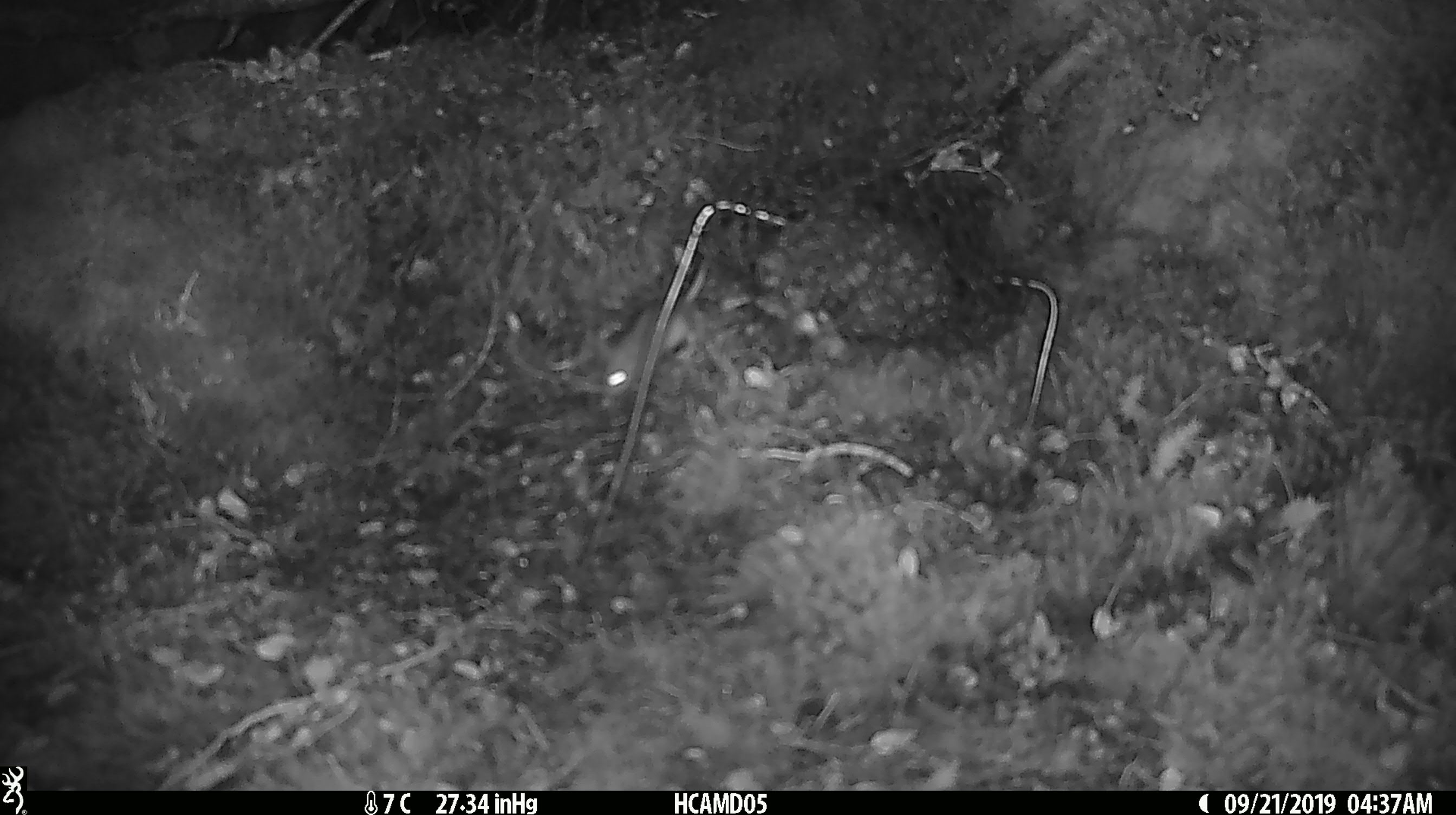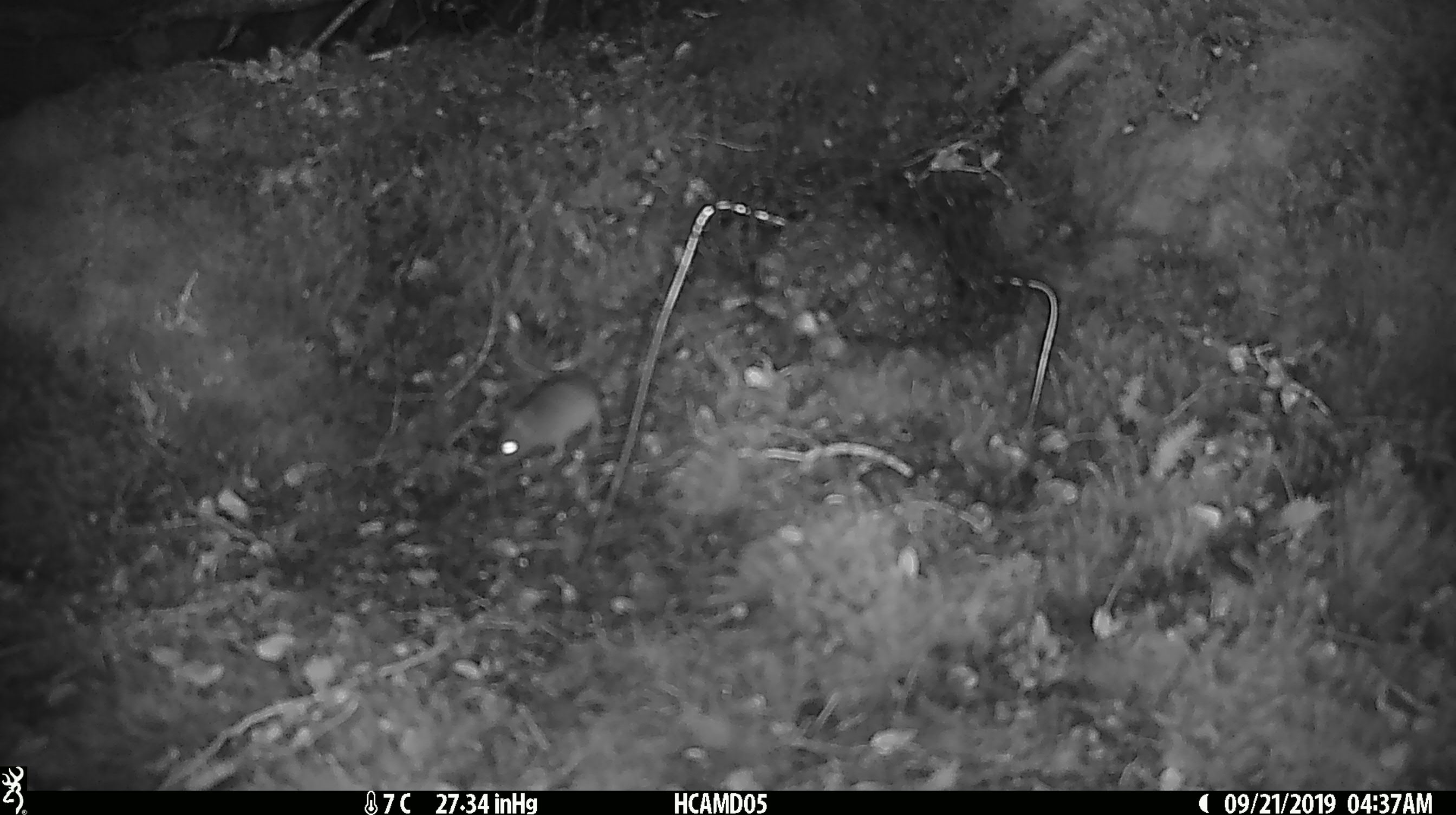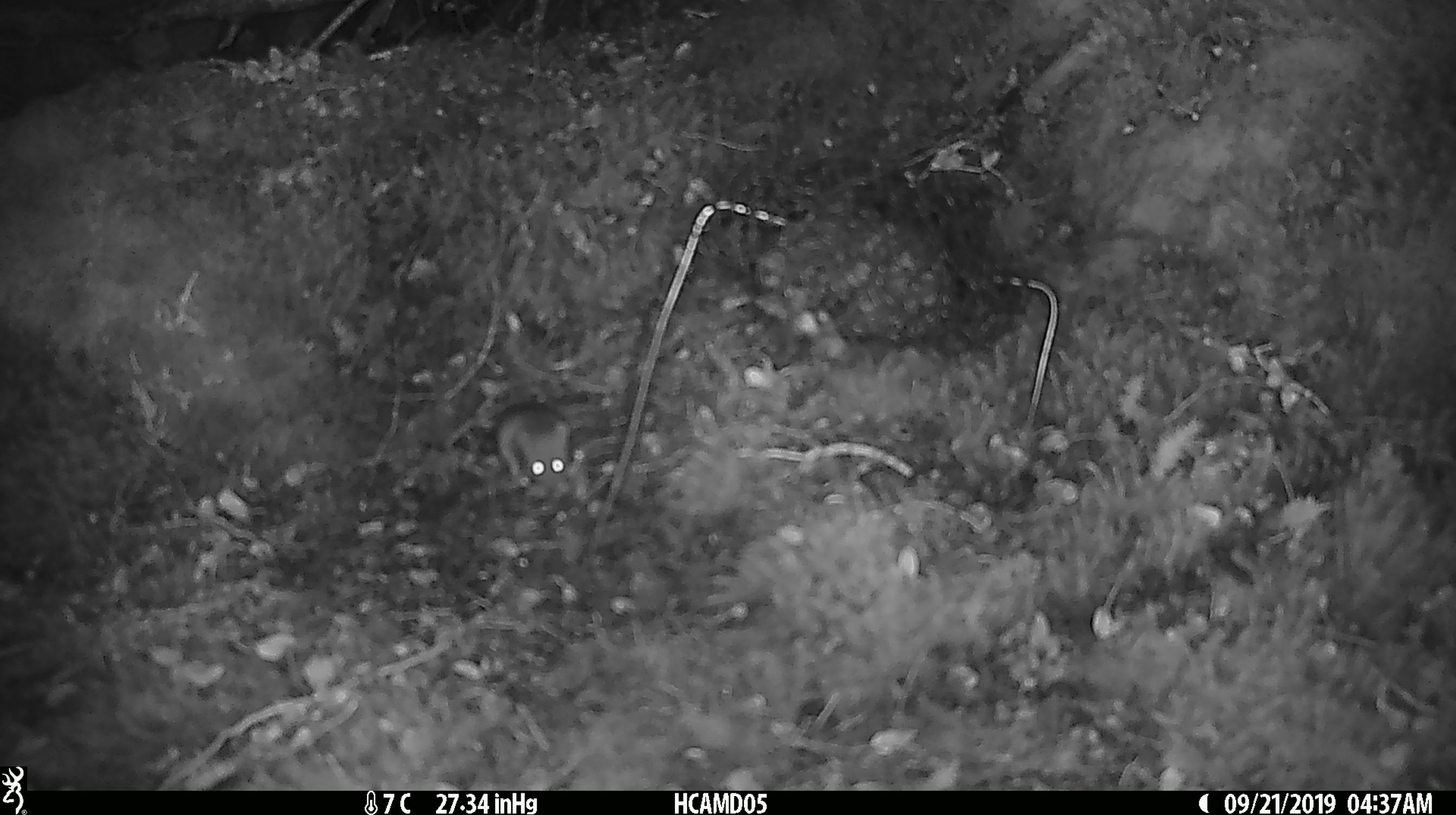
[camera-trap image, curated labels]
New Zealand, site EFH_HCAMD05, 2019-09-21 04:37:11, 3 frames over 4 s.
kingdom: Animalia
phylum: Chordata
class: Mammalia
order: Rodentia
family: Muridae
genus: Mus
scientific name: Mus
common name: mouse